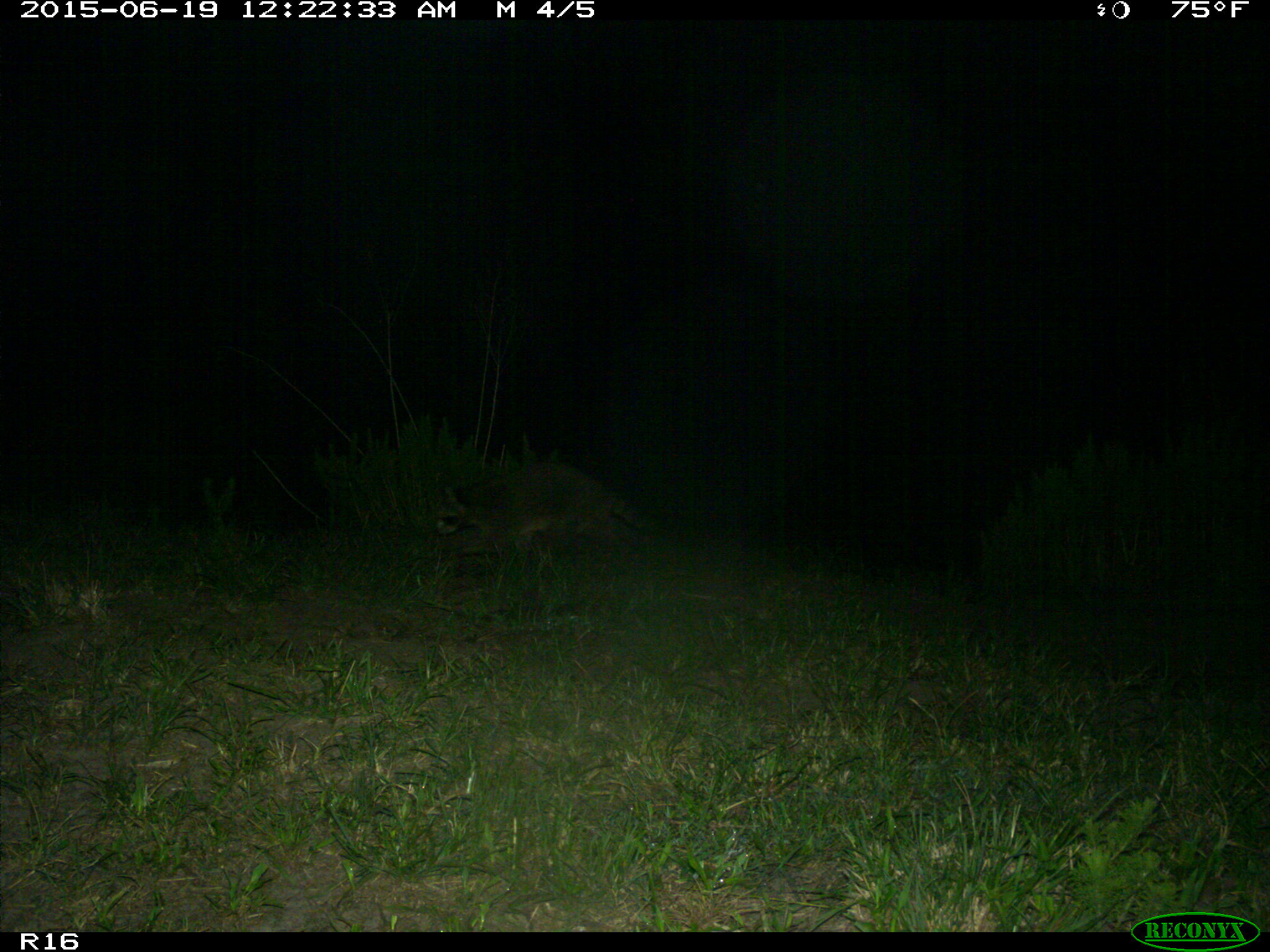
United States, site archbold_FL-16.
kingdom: Animalia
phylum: Chordata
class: Mammalia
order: Carnivora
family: Procyonidae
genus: Procyon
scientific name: Procyon lotor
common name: common raccoon